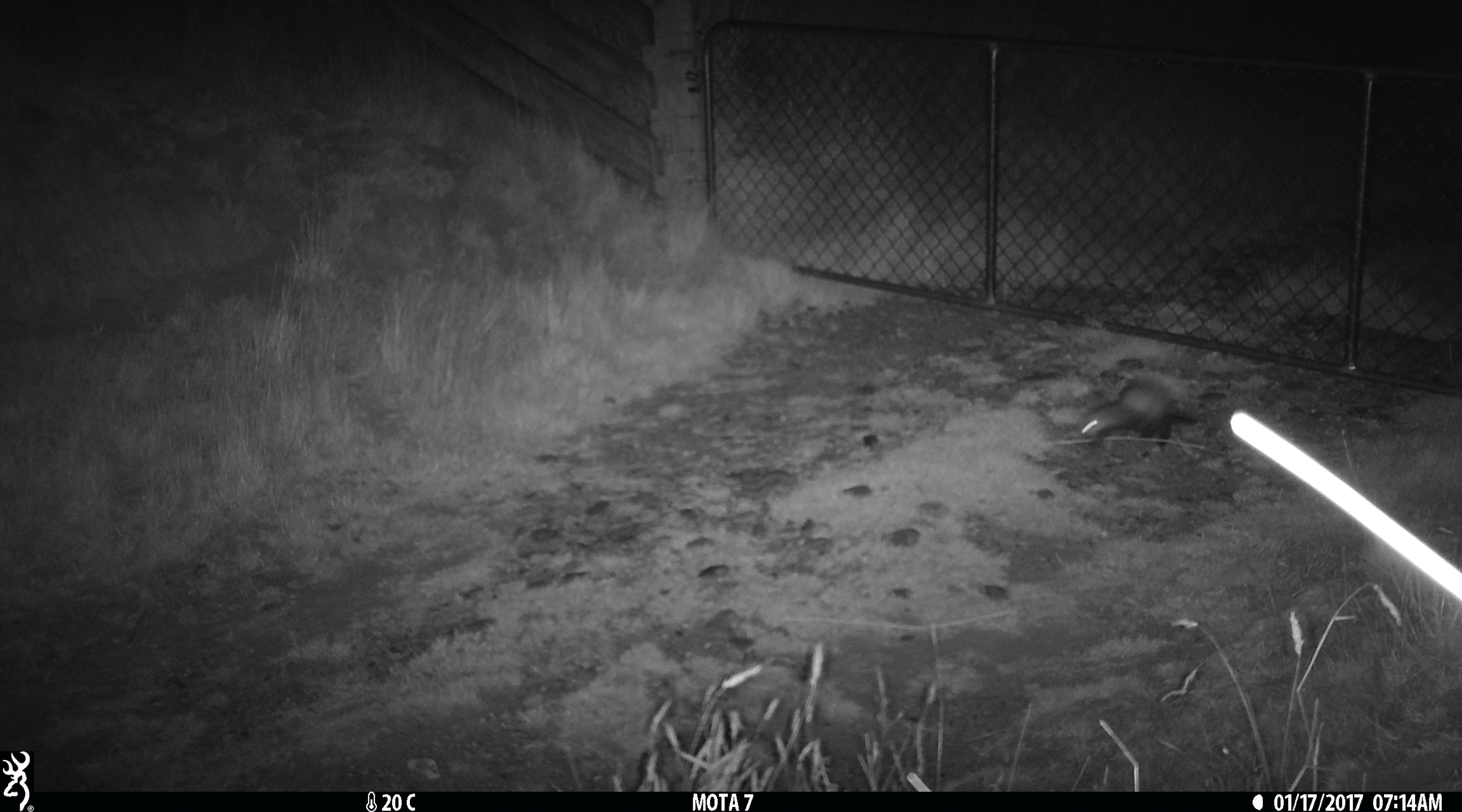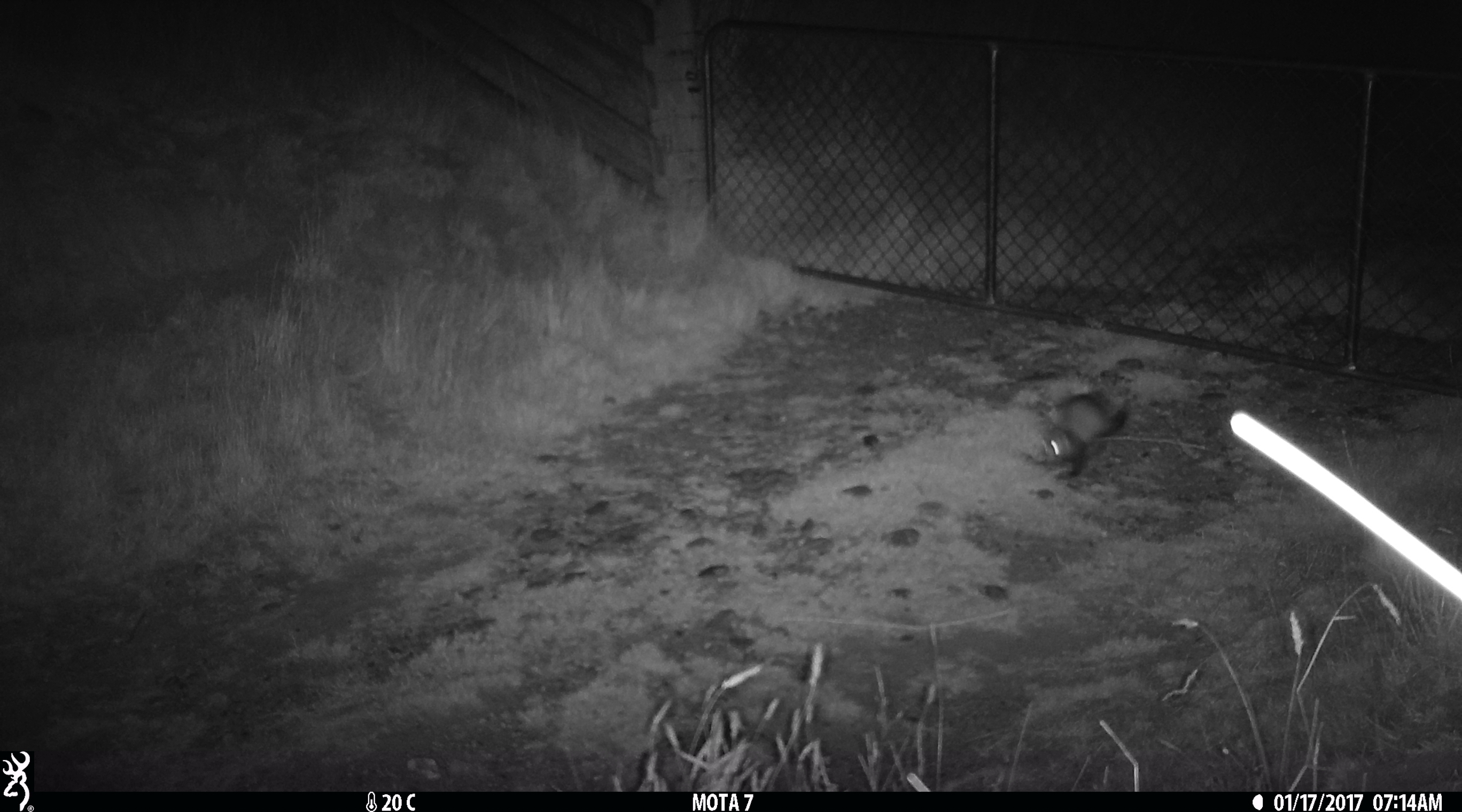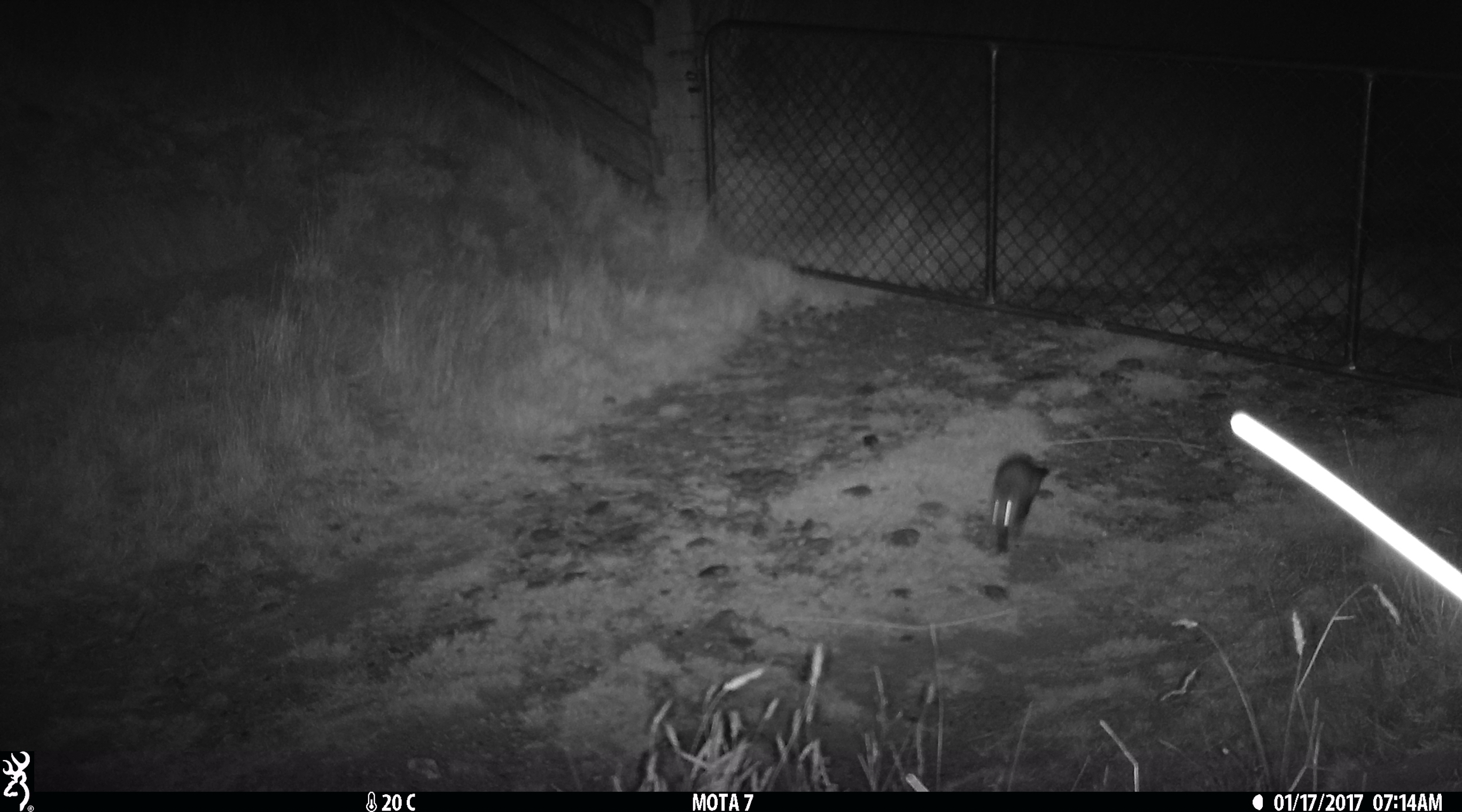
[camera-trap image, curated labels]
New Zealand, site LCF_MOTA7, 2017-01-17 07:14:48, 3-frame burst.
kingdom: Animalia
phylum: Chordata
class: Mammalia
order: Carnivora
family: Mustelidae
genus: Mustela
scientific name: Mustela furo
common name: ferret